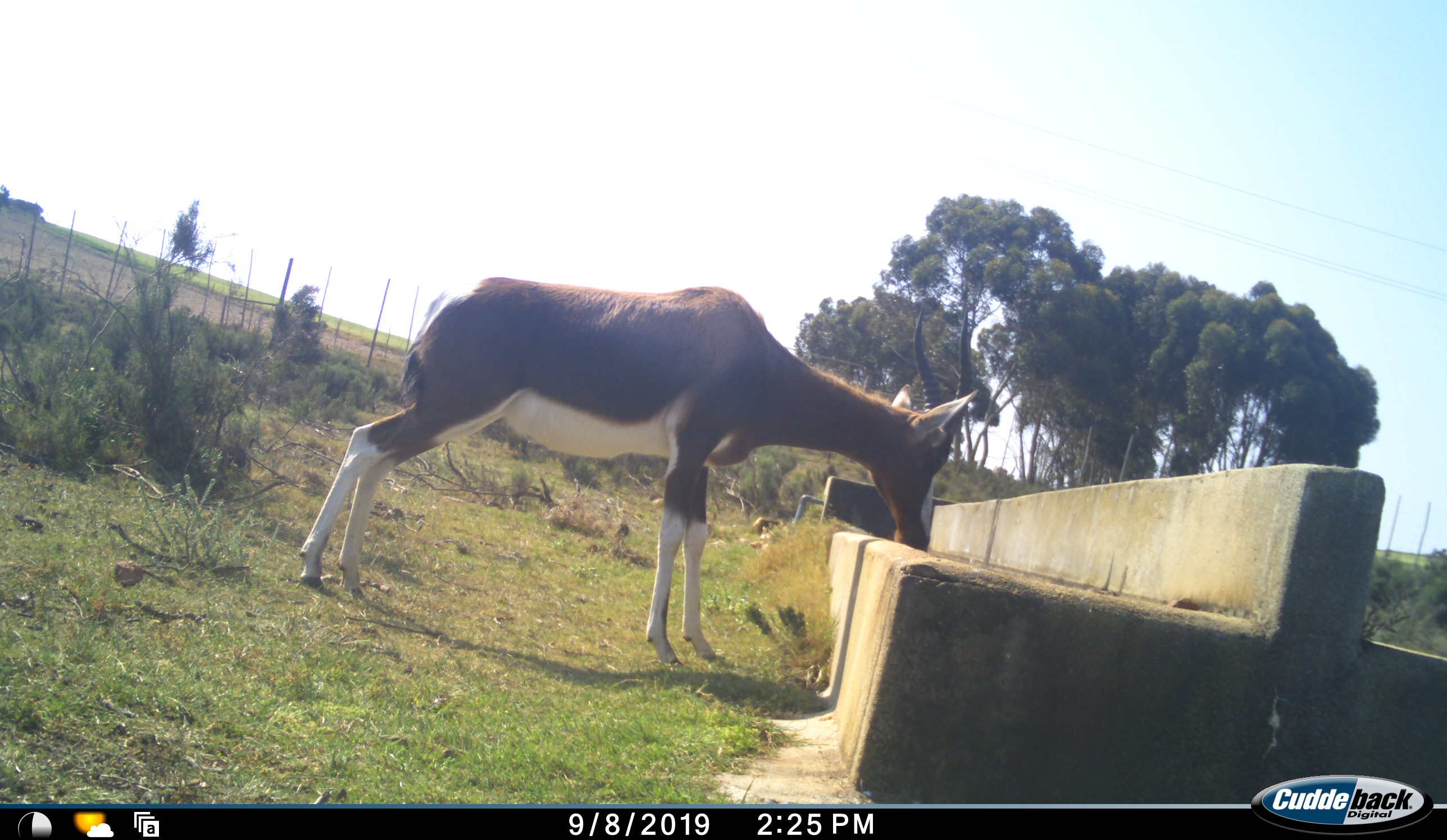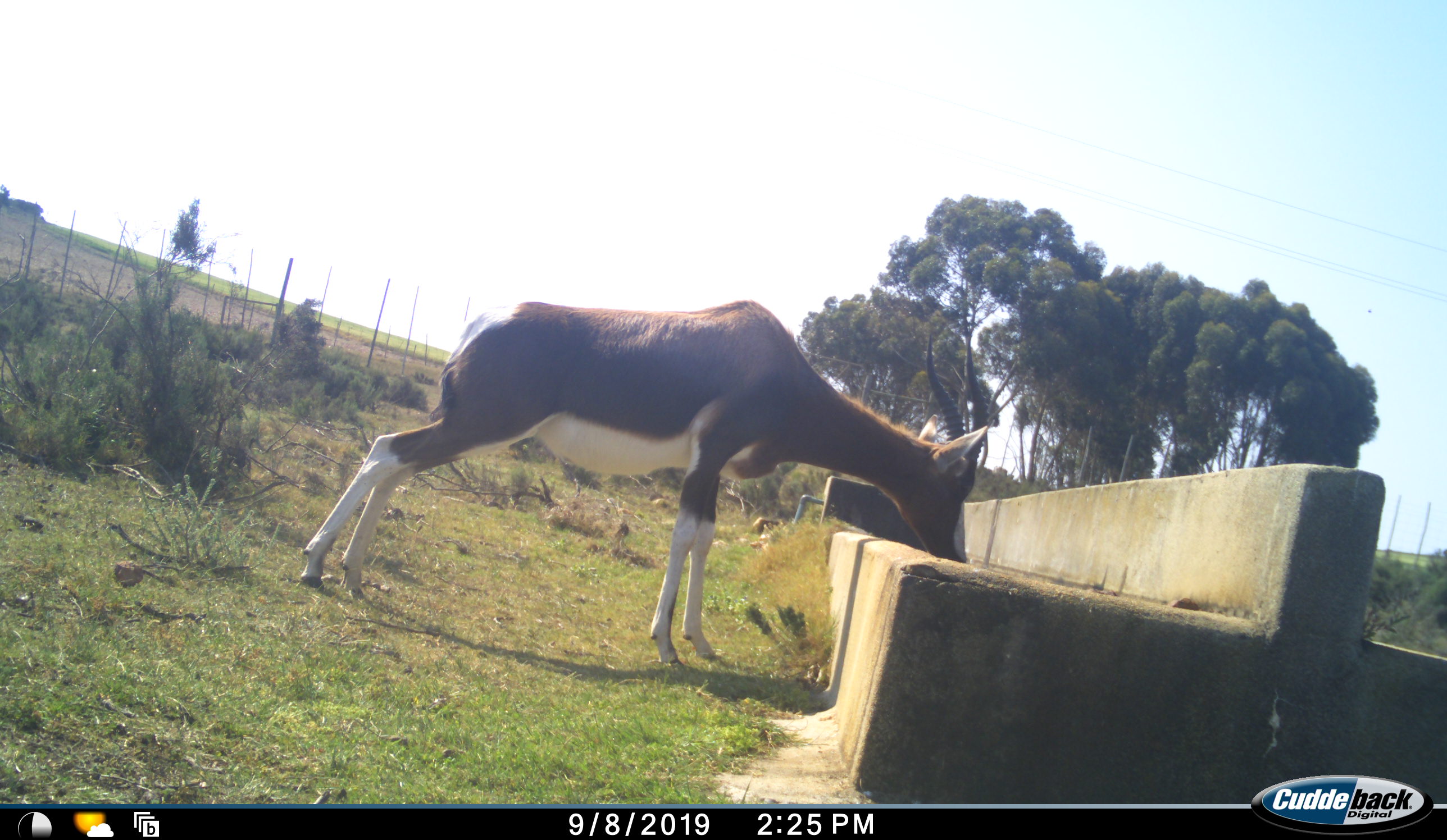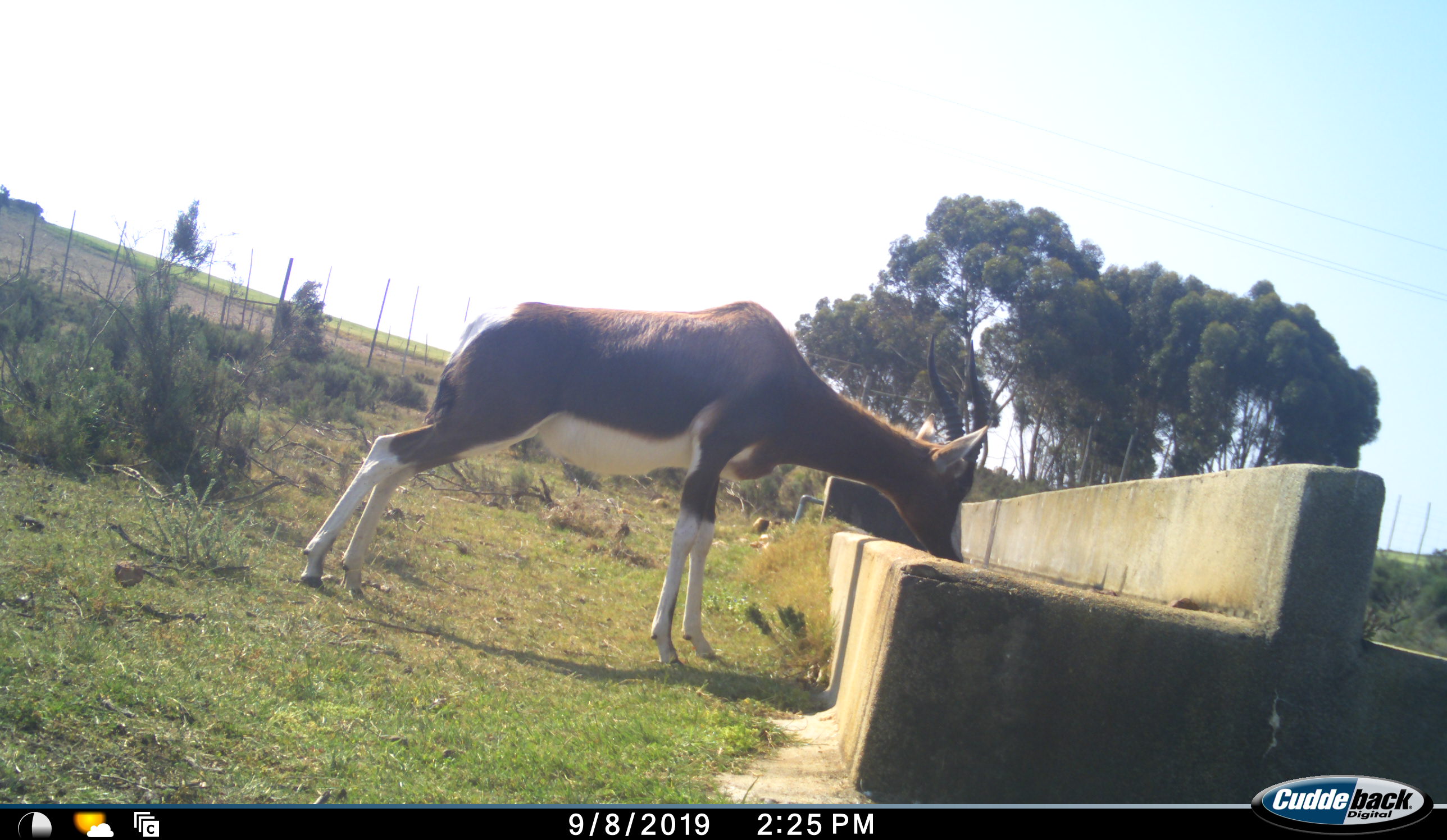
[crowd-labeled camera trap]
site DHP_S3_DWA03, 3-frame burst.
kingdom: Animalia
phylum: Chordata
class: Mammalia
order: Artiodactyla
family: Bovidae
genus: Damaliscus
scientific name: Damaliscus pygargus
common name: bontebok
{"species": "bontebok (Damaliscus pygargus)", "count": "1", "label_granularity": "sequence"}